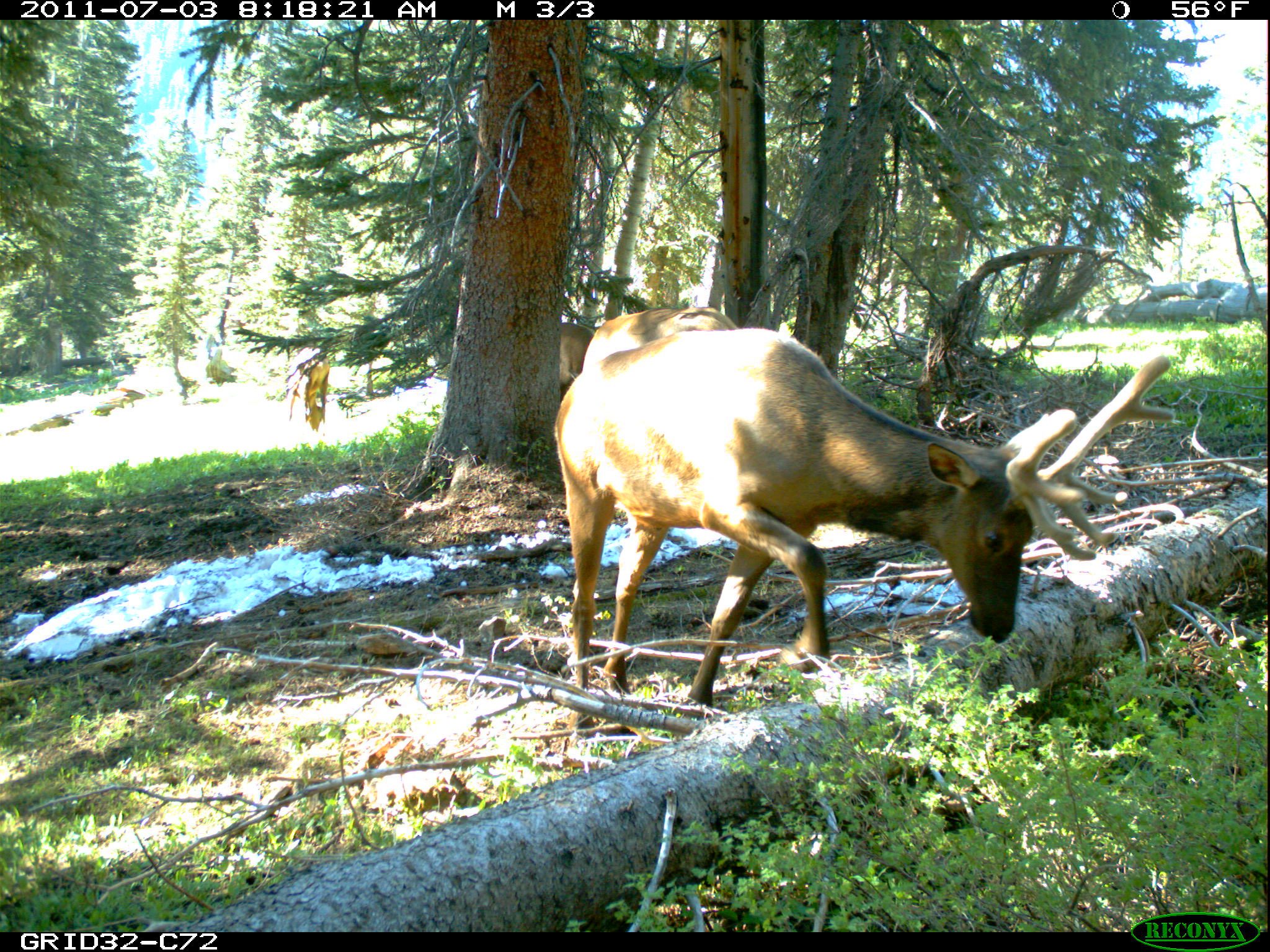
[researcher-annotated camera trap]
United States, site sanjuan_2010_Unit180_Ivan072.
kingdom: Animalia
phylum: Chordata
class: Mammalia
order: Artiodactyla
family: Cervidae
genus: Cervus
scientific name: Cervus elaphus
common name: red deer